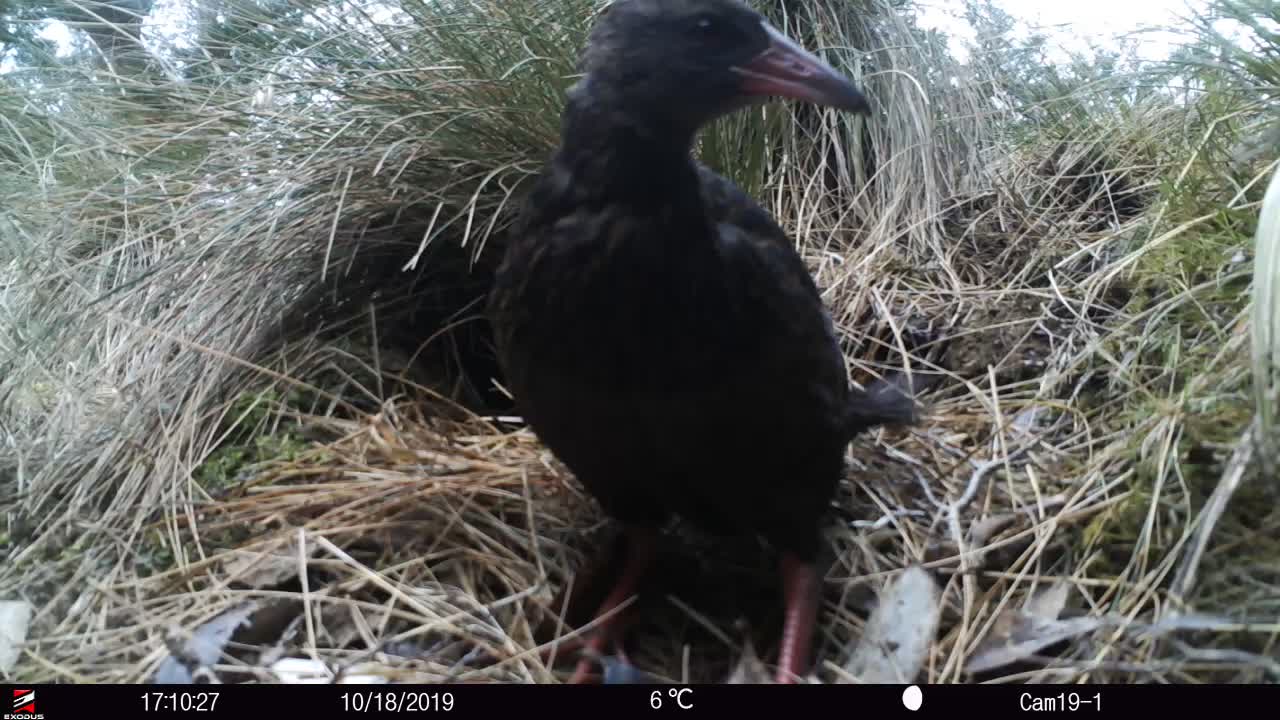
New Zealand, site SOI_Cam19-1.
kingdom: Animalia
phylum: Chordata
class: Aves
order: Gruiformes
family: Rallidae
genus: Gallirallus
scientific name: Gallirallus australis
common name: weka